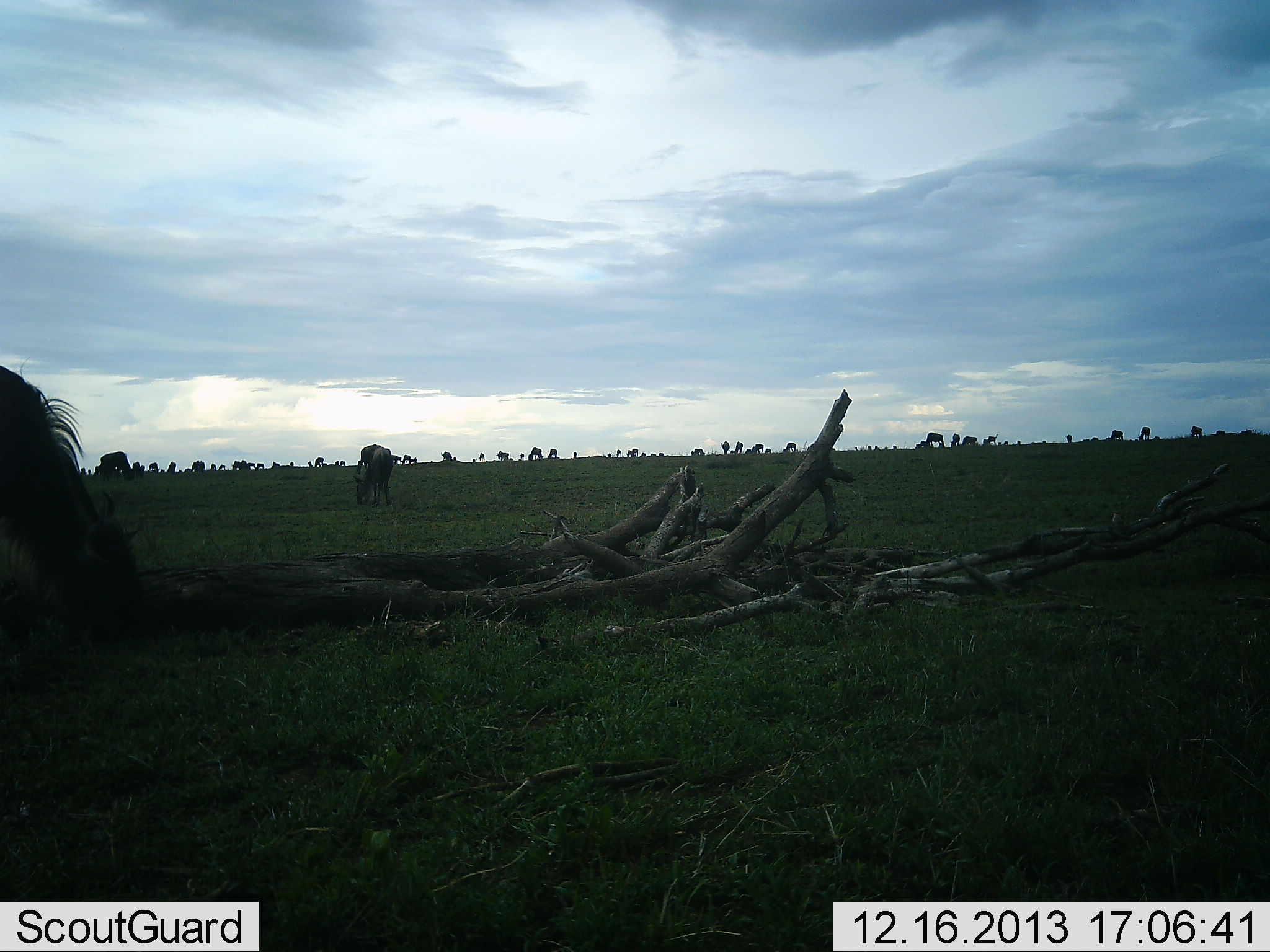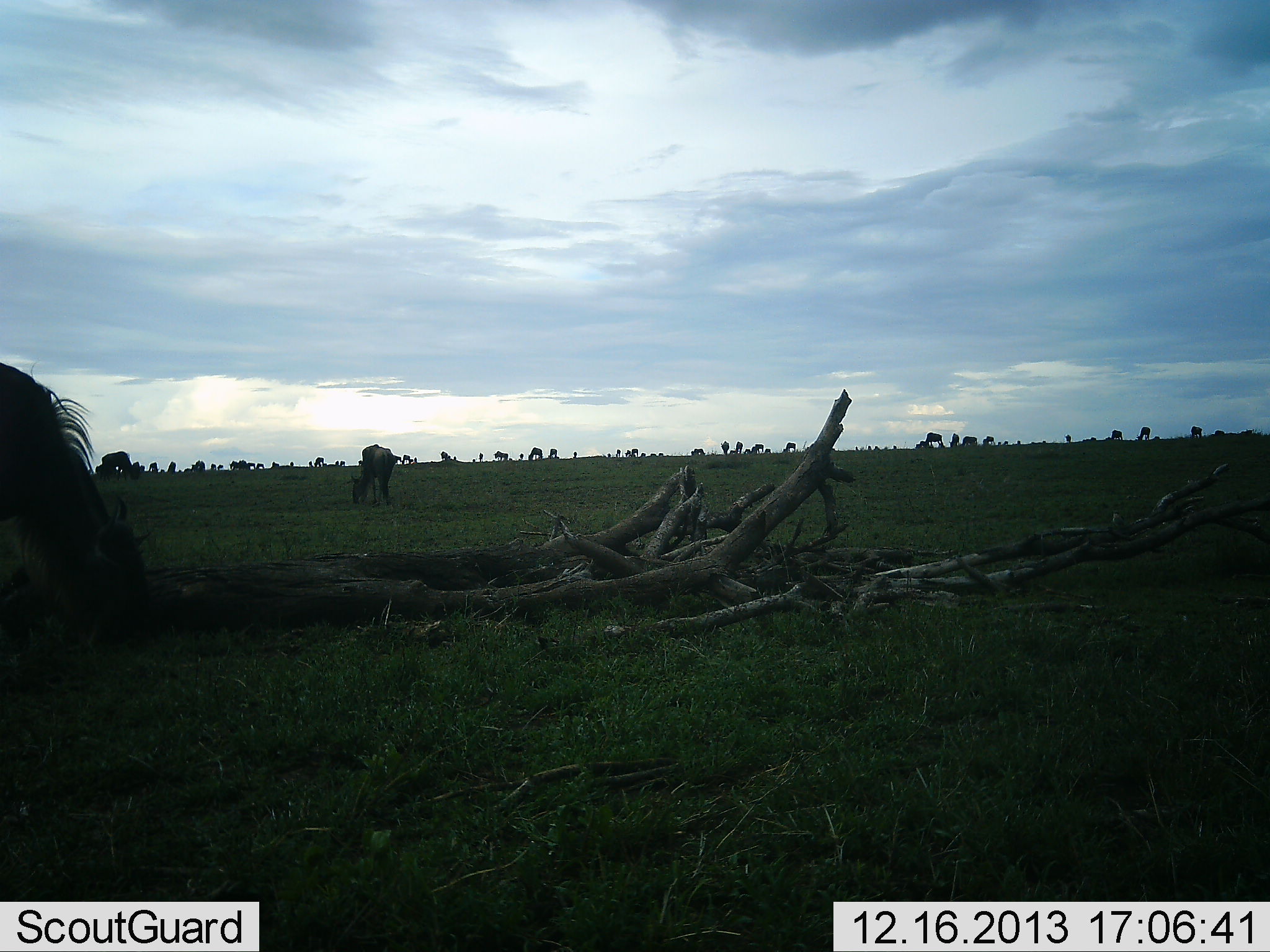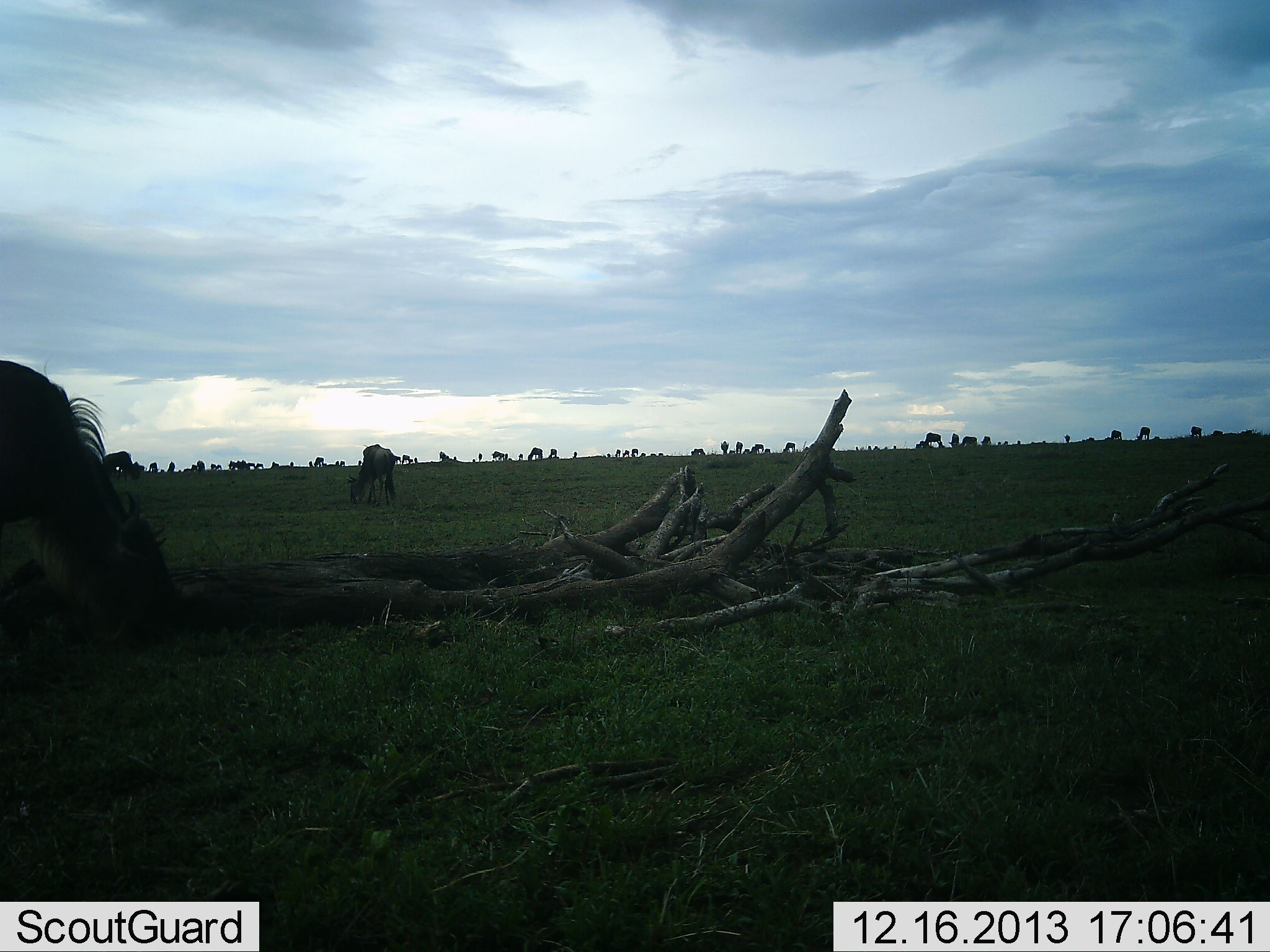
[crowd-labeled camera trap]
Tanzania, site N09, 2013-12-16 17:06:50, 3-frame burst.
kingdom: Animalia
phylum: Chordata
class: Mammalia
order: Artiodactyla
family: Bovidae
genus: Connochaetes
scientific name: Connochaetes taurinus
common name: blue wildebeest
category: wildebeest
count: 11-50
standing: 60%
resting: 0%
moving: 30%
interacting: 0%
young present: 10%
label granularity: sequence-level